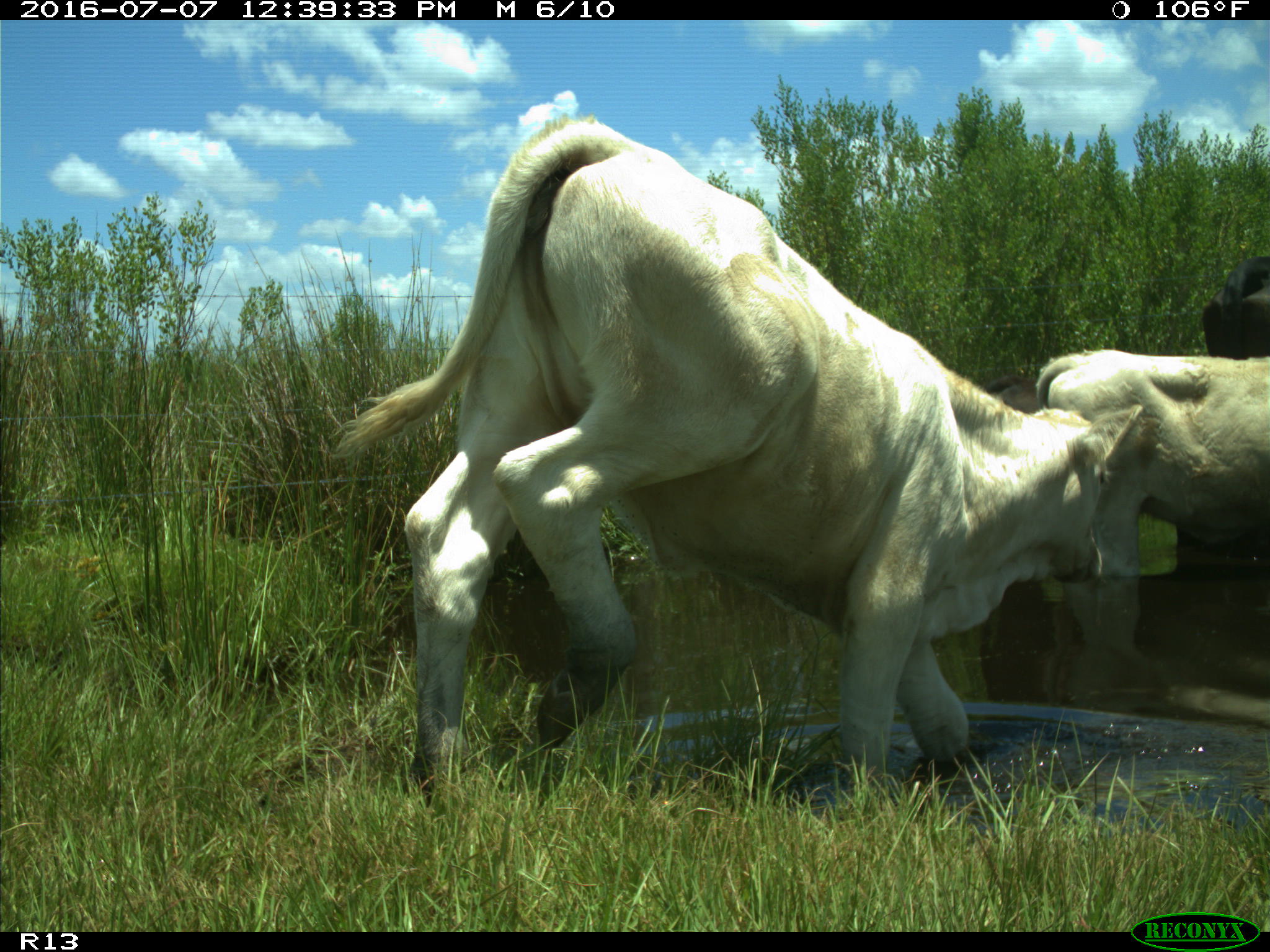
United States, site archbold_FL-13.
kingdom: Animalia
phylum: Chordata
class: Mammalia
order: Artiodactyla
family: Bovidae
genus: Bos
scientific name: Bos taurus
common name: domestic cow